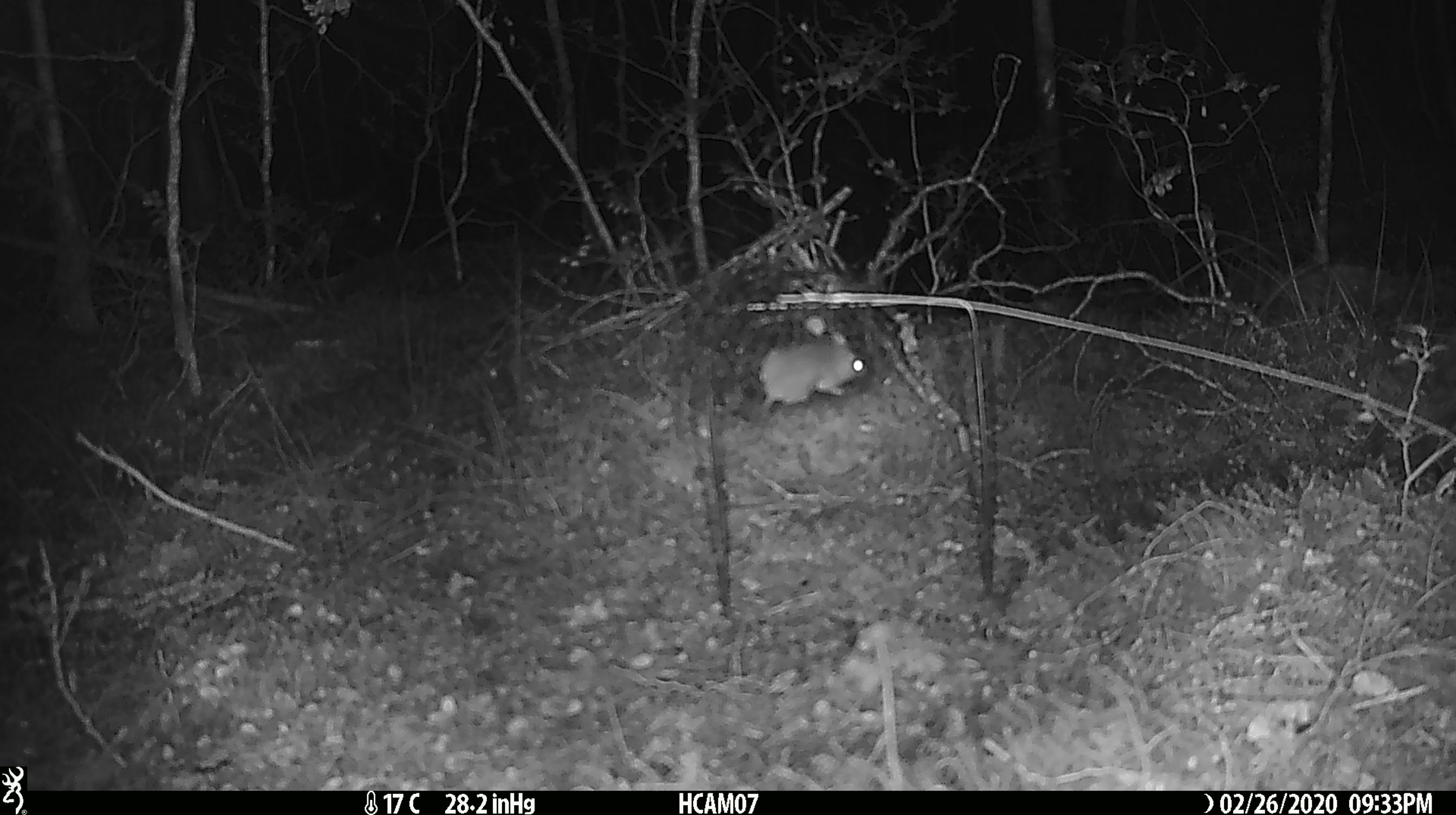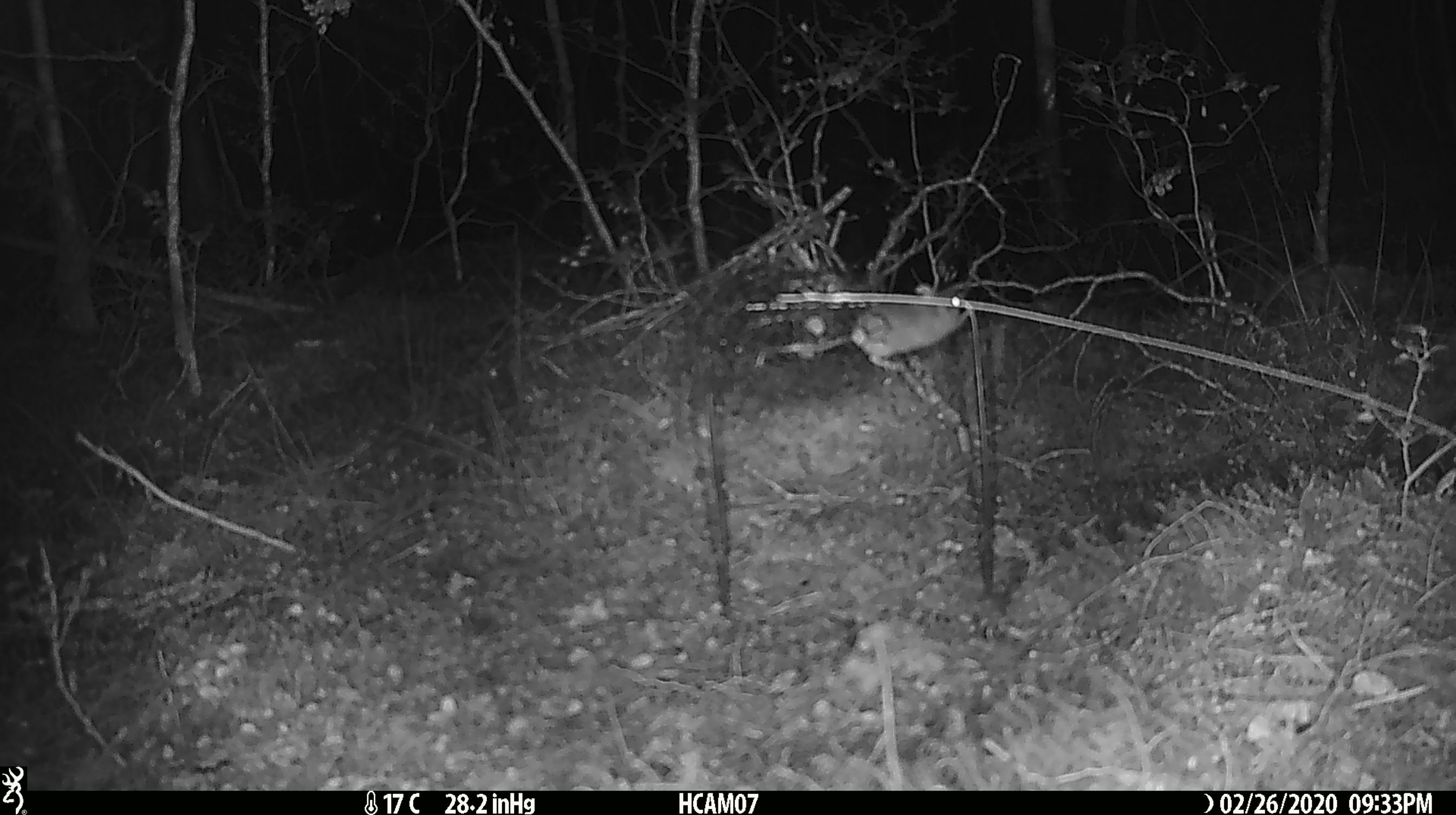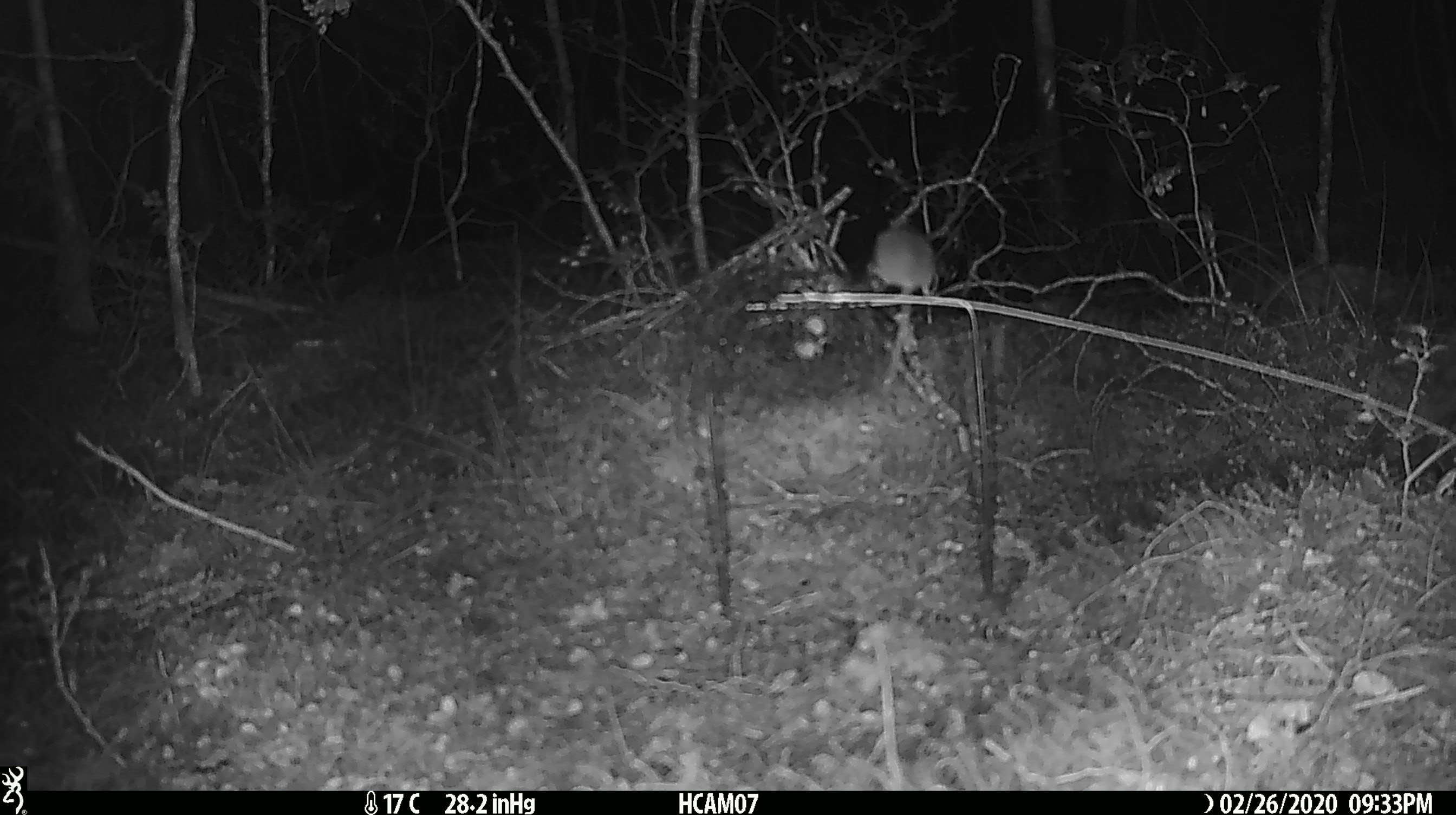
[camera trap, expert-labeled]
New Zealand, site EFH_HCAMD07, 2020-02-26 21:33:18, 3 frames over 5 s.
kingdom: Animalia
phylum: Chordata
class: Mammalia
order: Rodentia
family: Muridae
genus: Mus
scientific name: Mus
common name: mouse